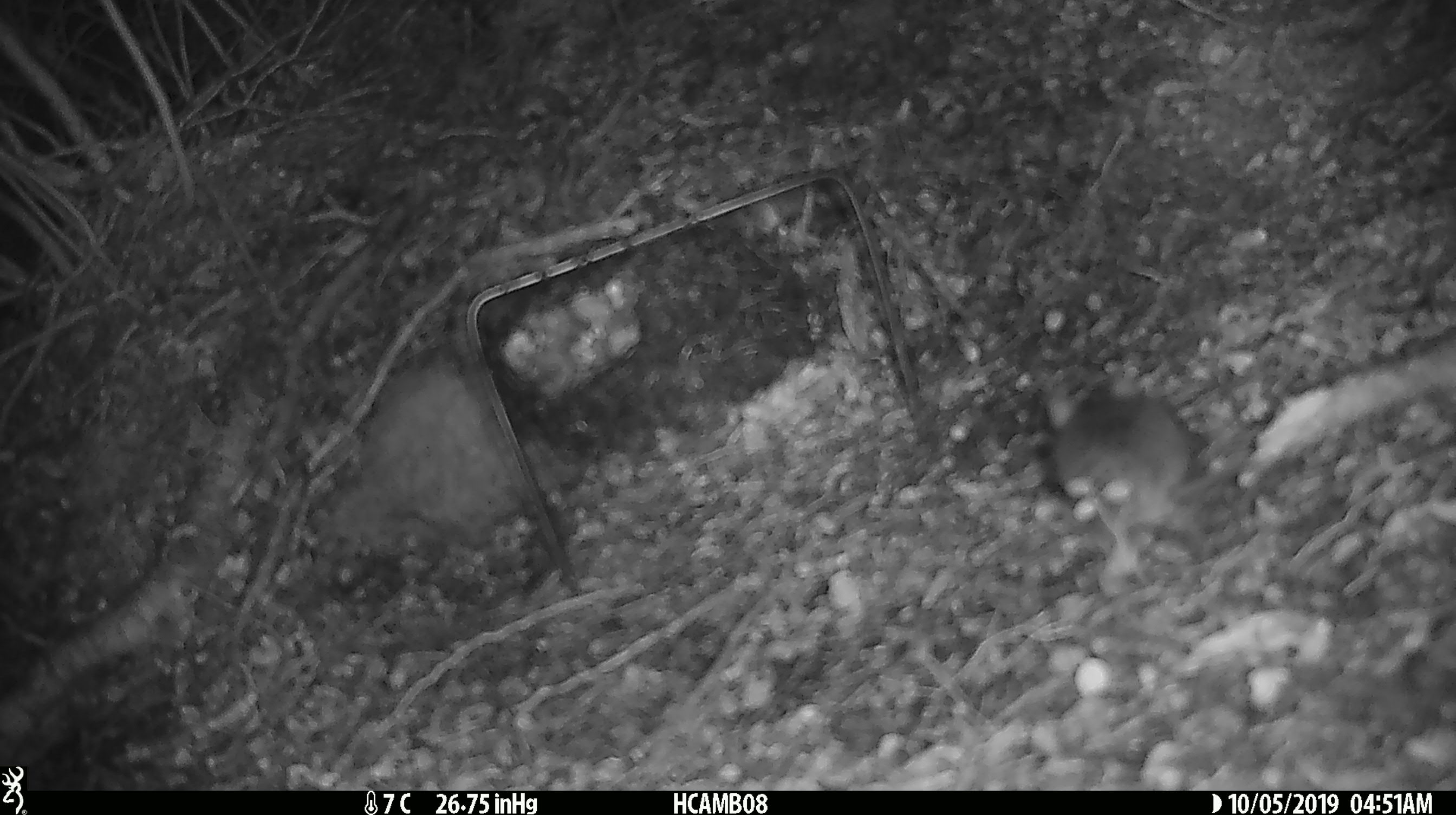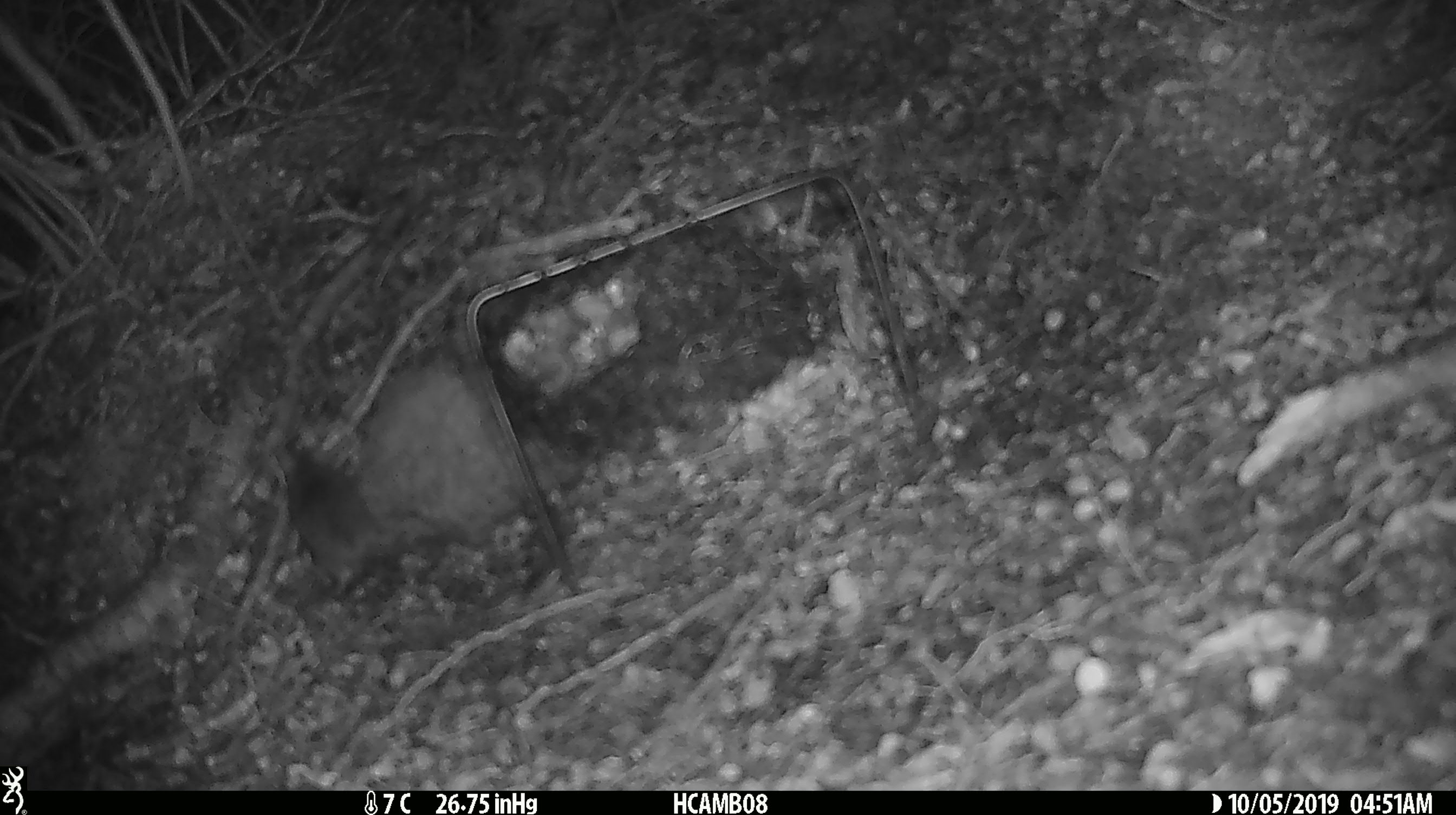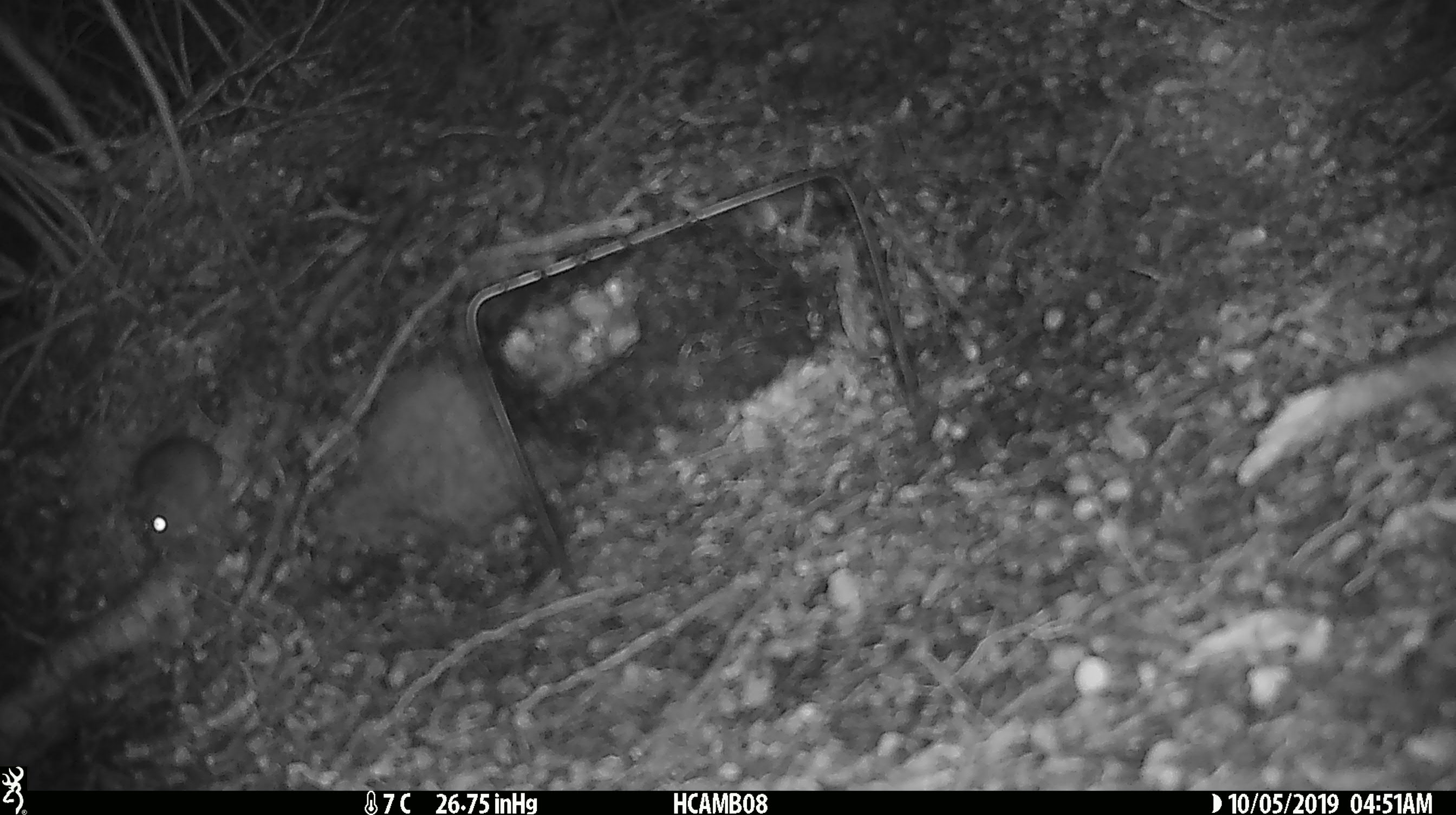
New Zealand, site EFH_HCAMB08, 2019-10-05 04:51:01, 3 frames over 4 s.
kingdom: Animalia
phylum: Chordata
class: Mammalia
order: Rodentia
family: Muridae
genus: Mus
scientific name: Mus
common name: mouse